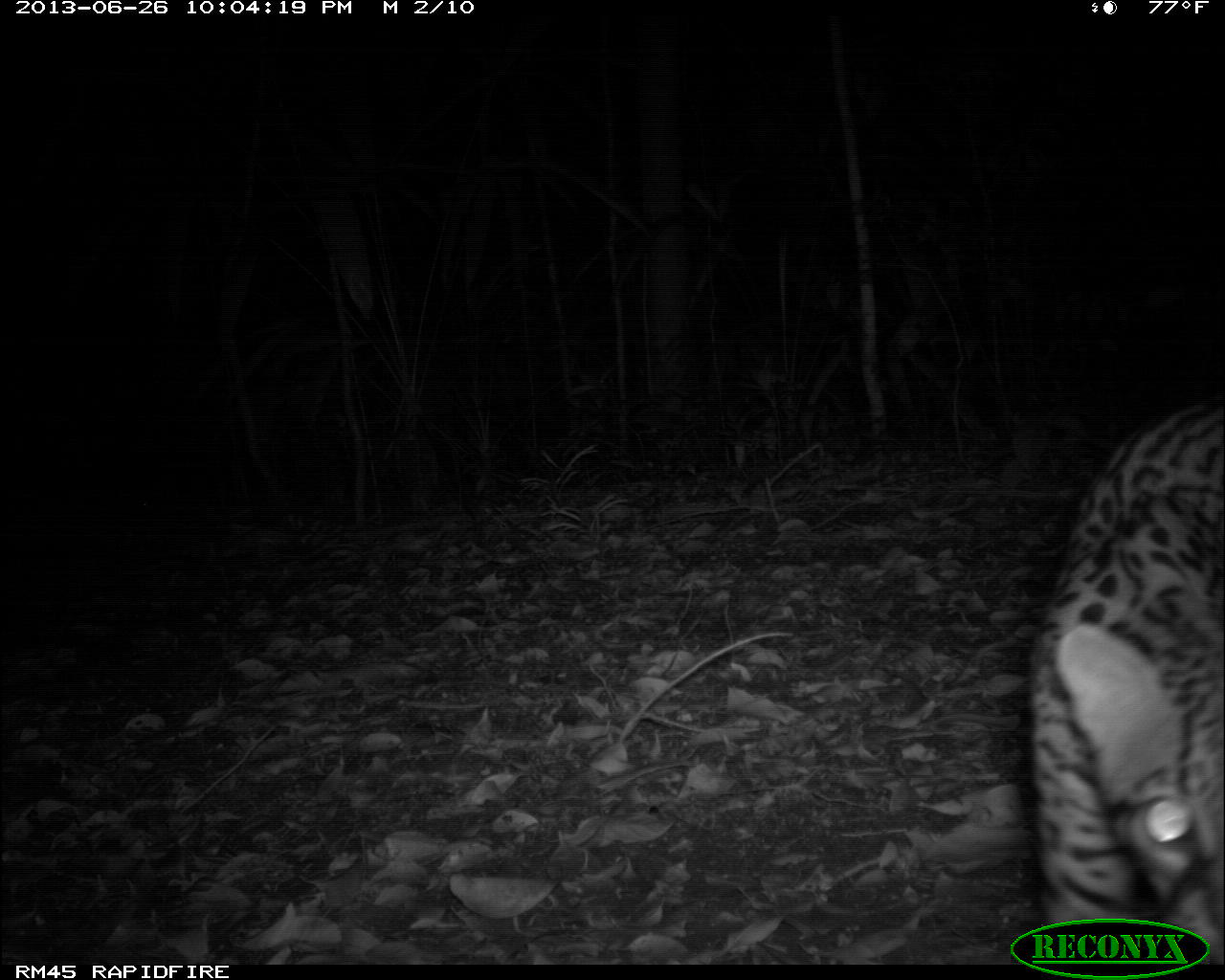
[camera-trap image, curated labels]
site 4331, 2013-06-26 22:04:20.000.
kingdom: Animalia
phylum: Chordata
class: Mammalia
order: Carnivora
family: Felidae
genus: Leopardus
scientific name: Leopardus pardalis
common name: ocelot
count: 1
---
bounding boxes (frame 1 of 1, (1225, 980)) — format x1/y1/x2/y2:
leopardus pardalis: 1024/379/1223/959